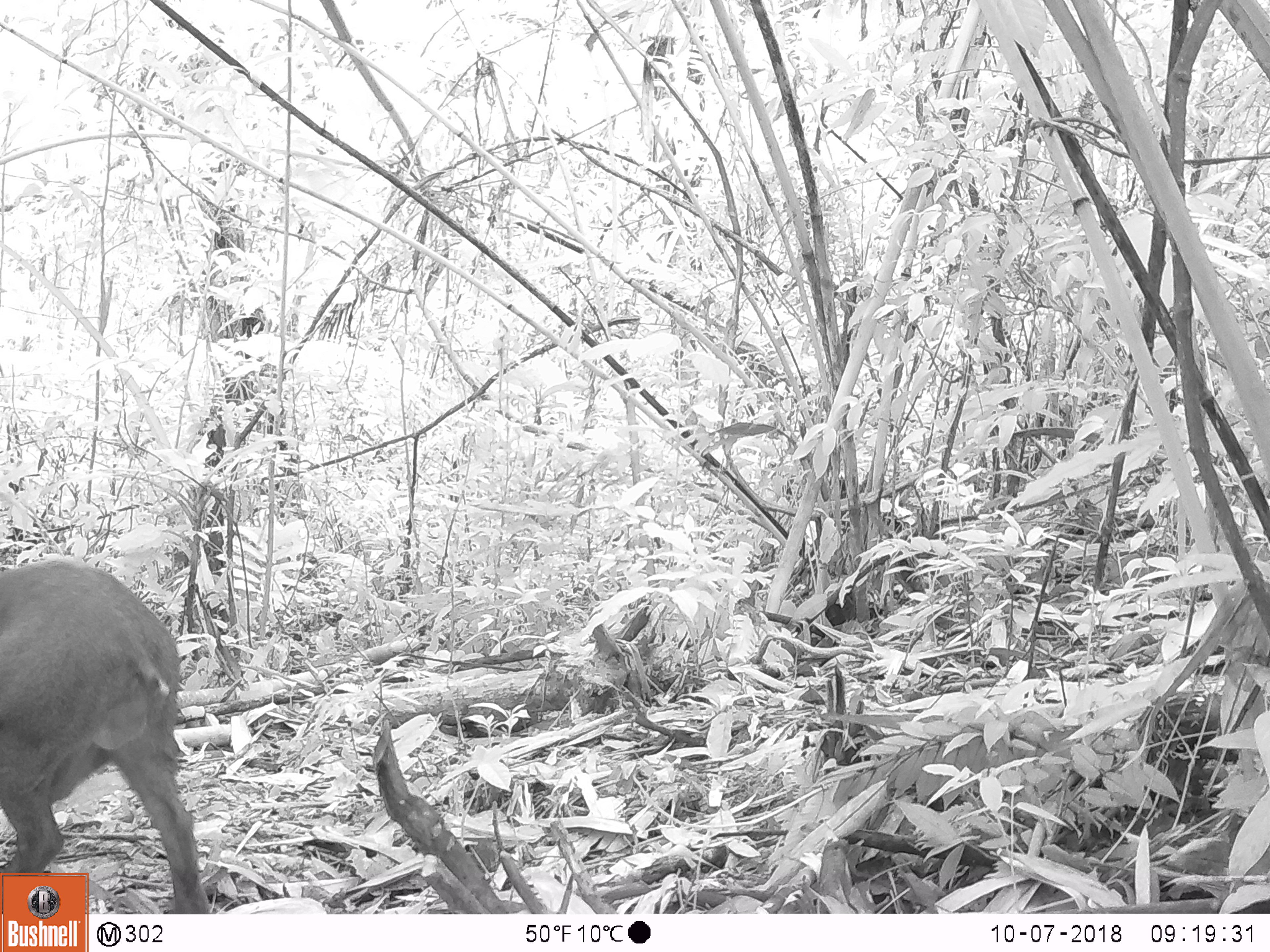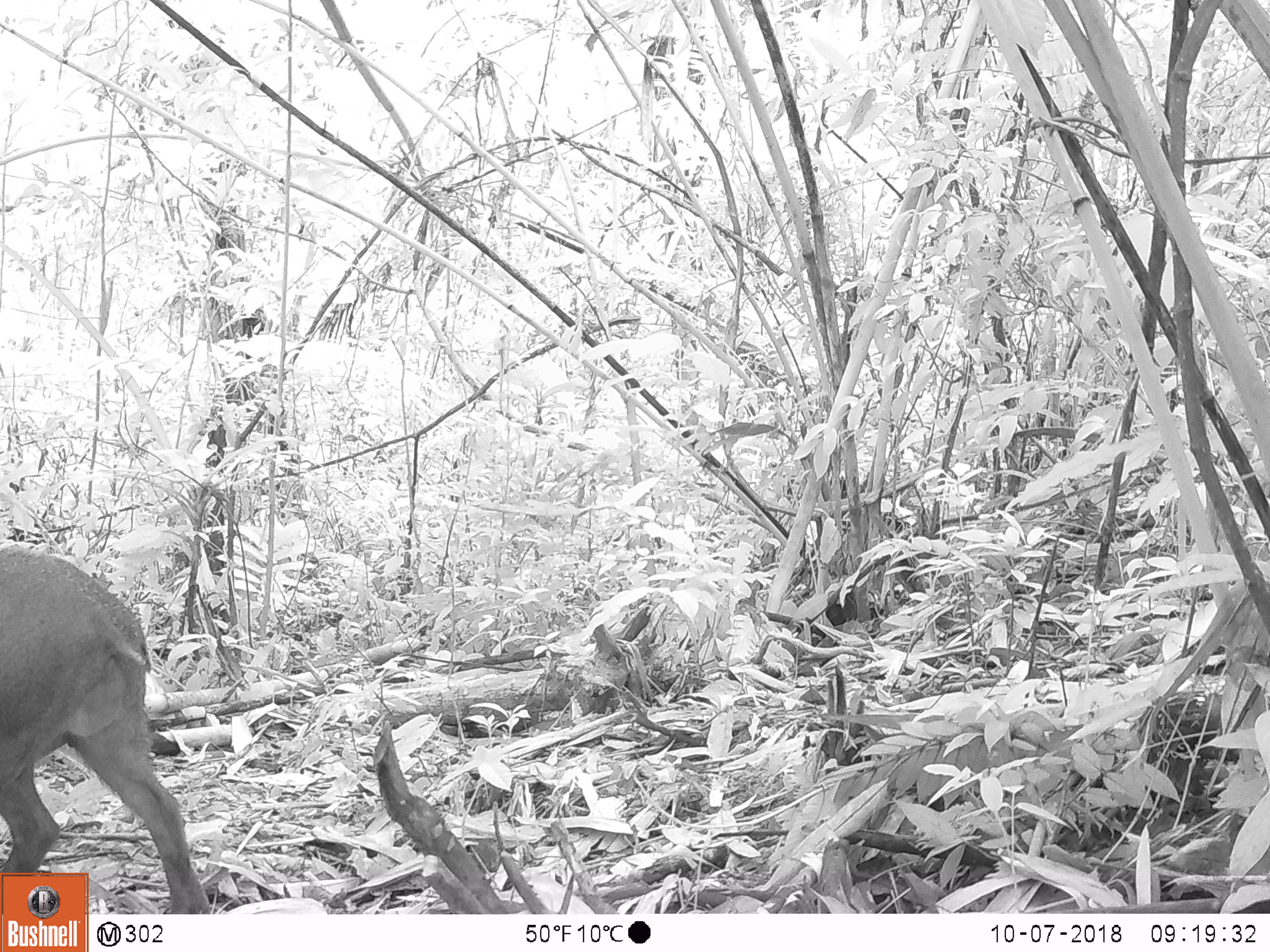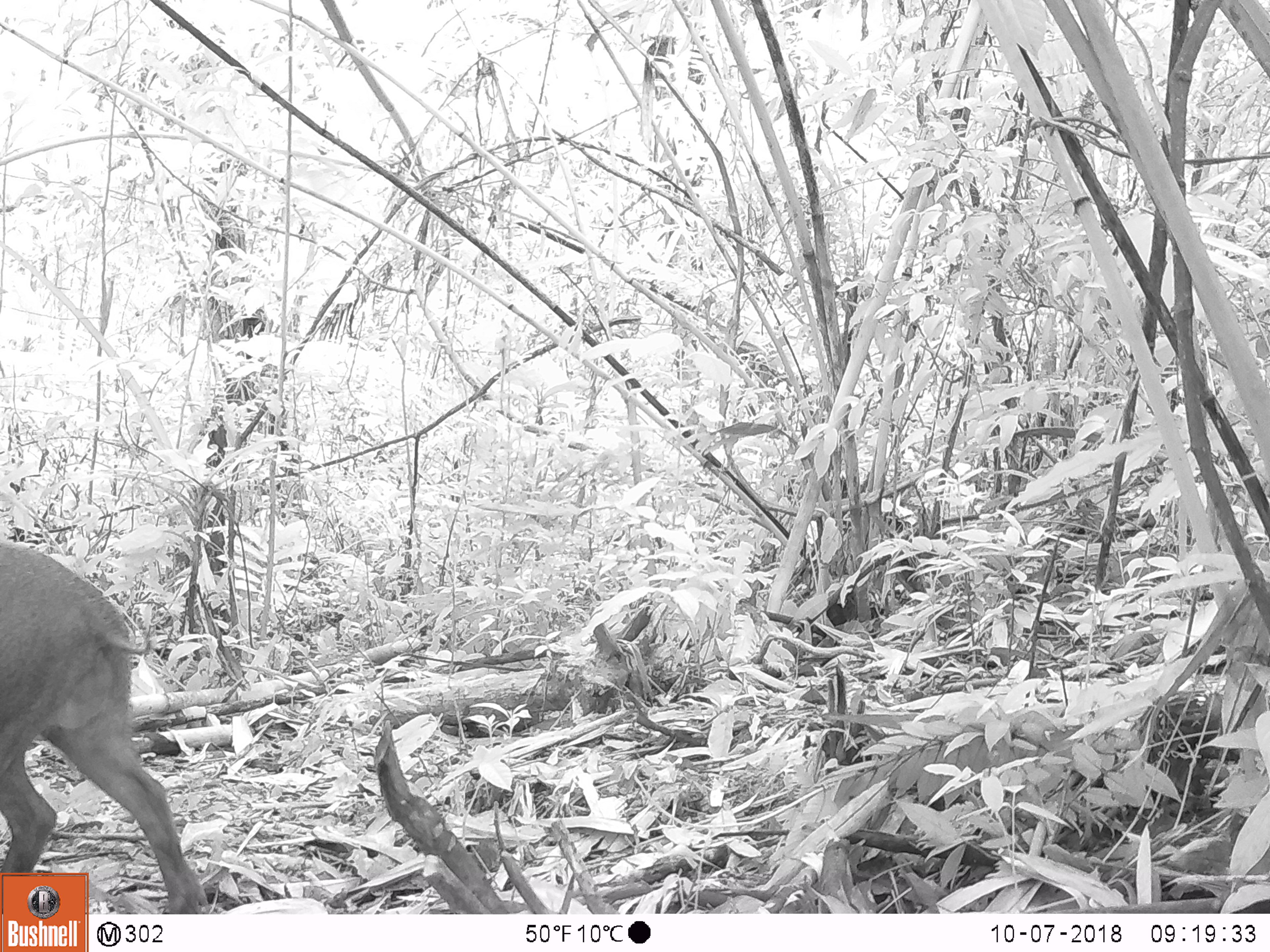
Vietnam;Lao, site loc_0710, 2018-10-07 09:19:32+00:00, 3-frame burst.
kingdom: Animalia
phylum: Chordata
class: Mammalia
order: Artiodactyla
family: Suidae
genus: Sus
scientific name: Sus scrofa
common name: eurasian wild pig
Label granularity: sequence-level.